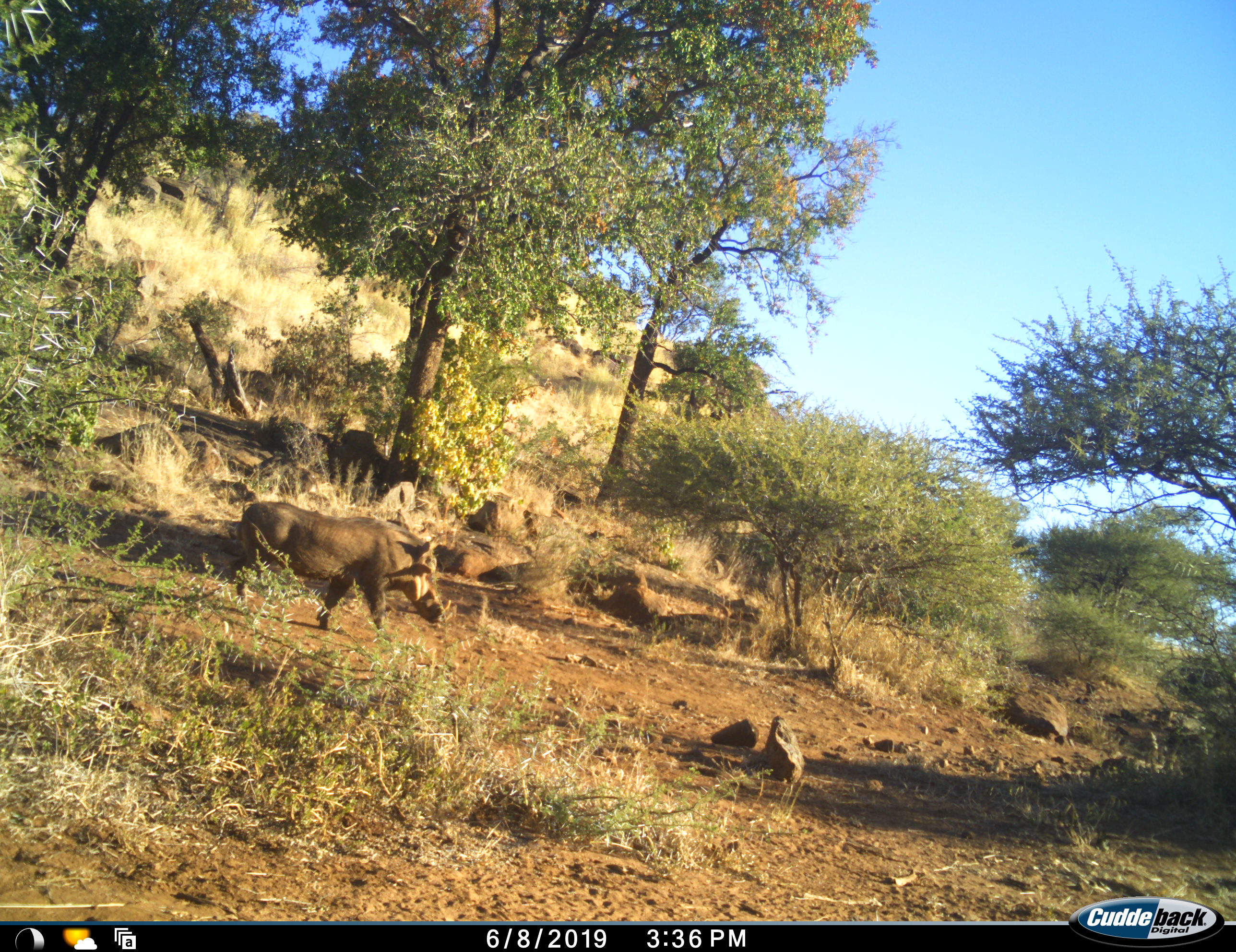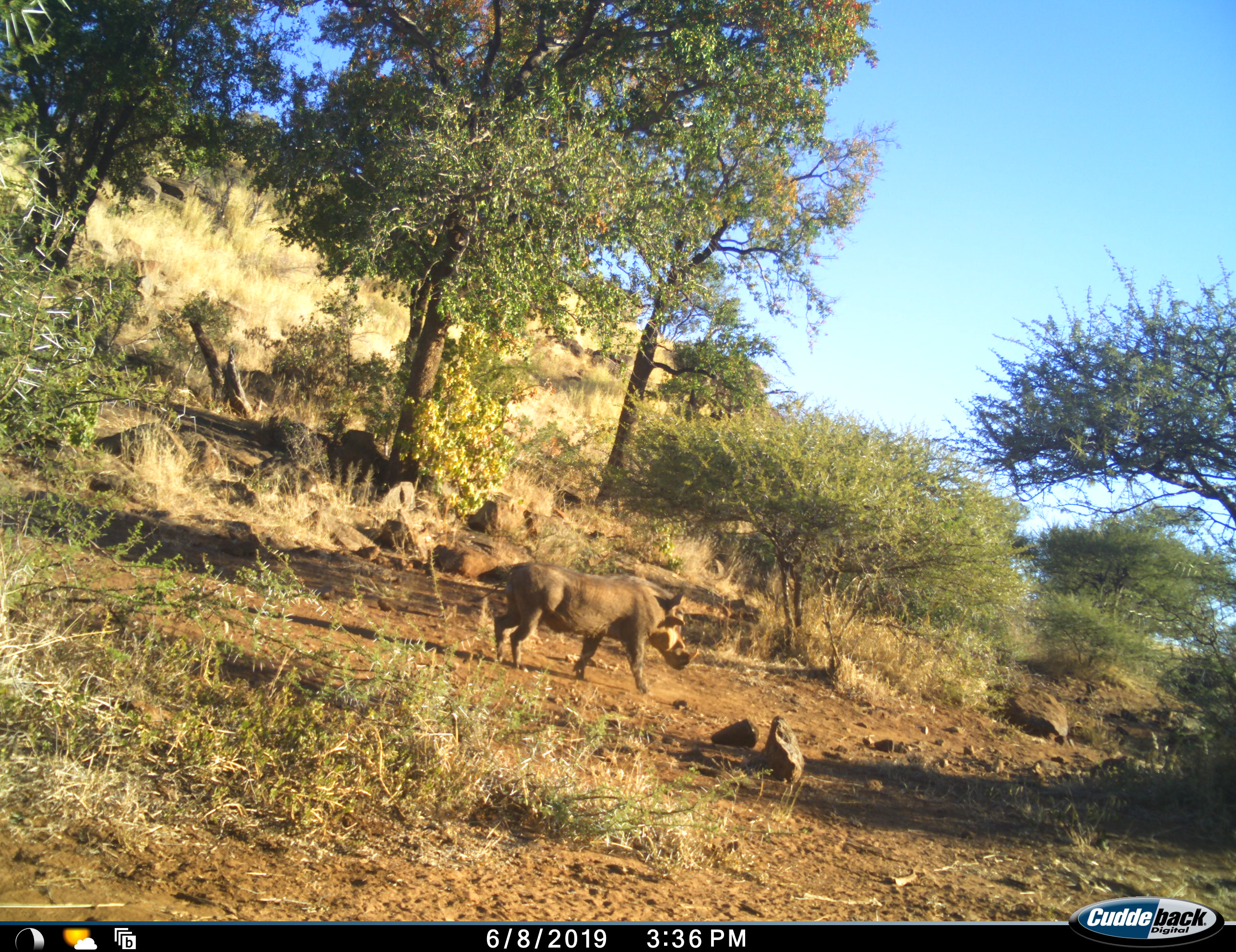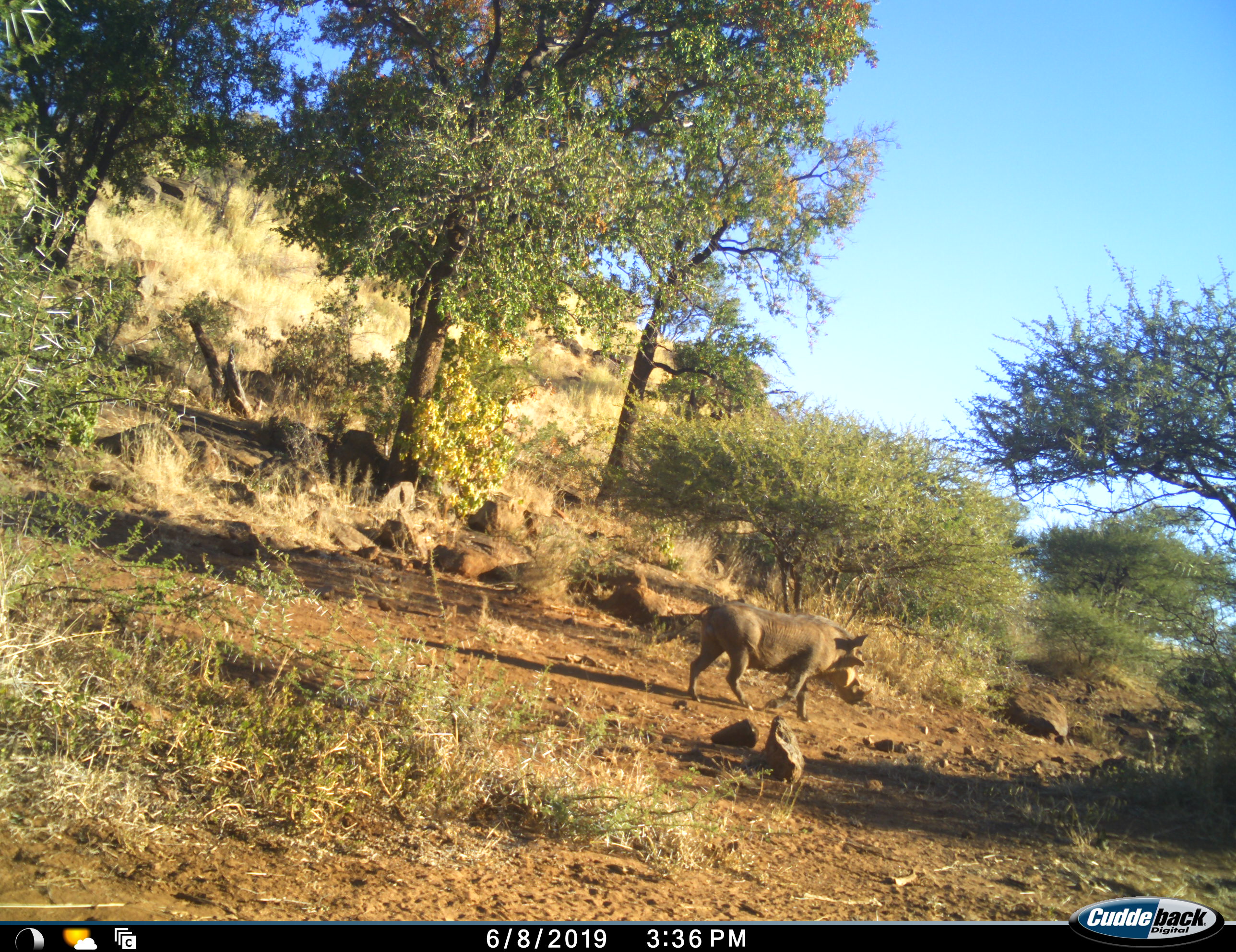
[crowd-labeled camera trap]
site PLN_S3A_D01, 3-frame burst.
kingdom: Animalia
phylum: Chordata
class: Mammalia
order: Artiodactyla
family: Suidae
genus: Phacochoerus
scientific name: Phacochoerus africanus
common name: warthog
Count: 1.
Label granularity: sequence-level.